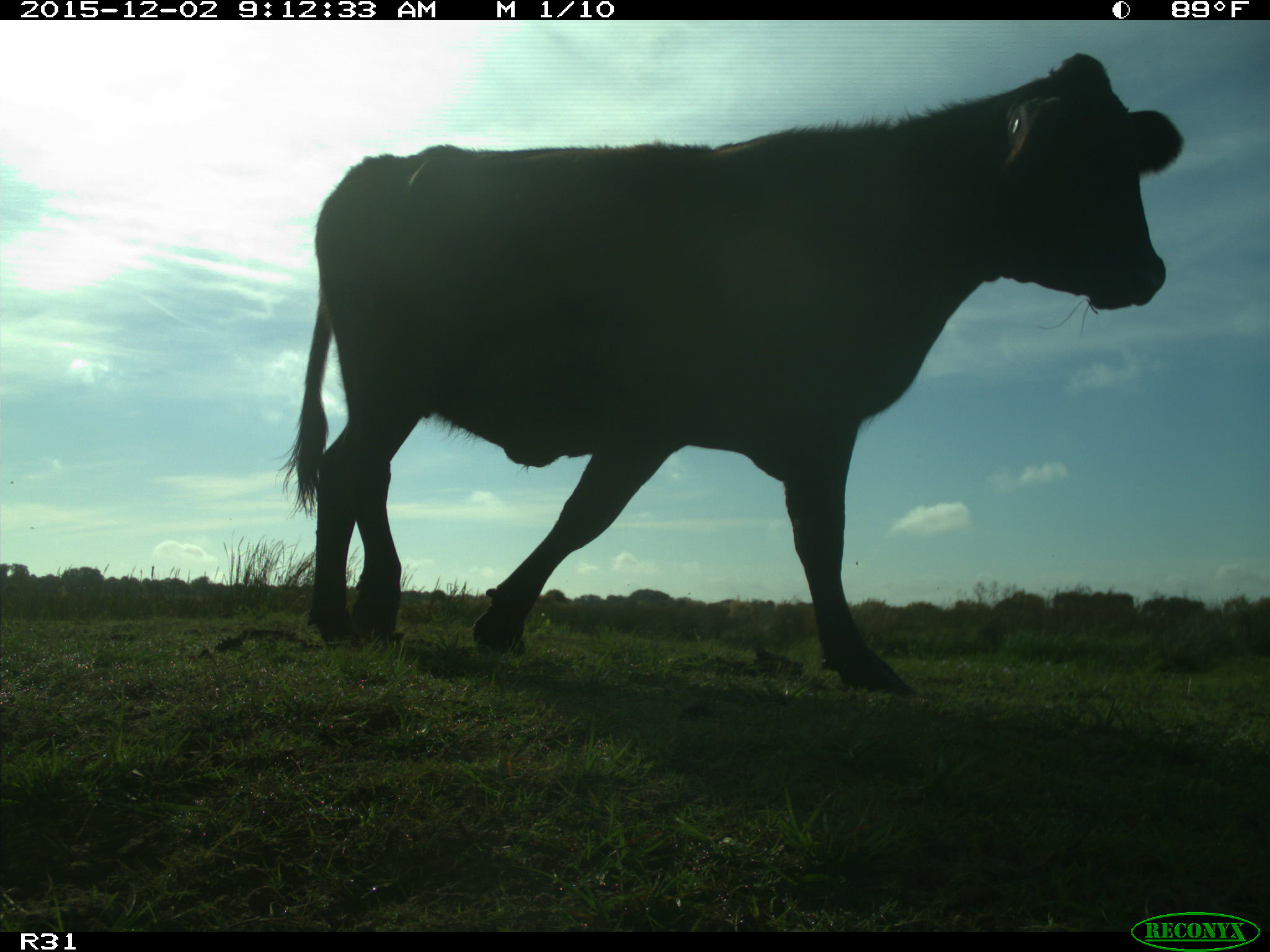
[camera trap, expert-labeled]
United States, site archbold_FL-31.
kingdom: Animalia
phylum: Chordata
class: Mammalia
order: Artiodactyla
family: Bovidae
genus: Bos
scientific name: Bos taurus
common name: domestic cow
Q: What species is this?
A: Bos taurus (domestic cow).